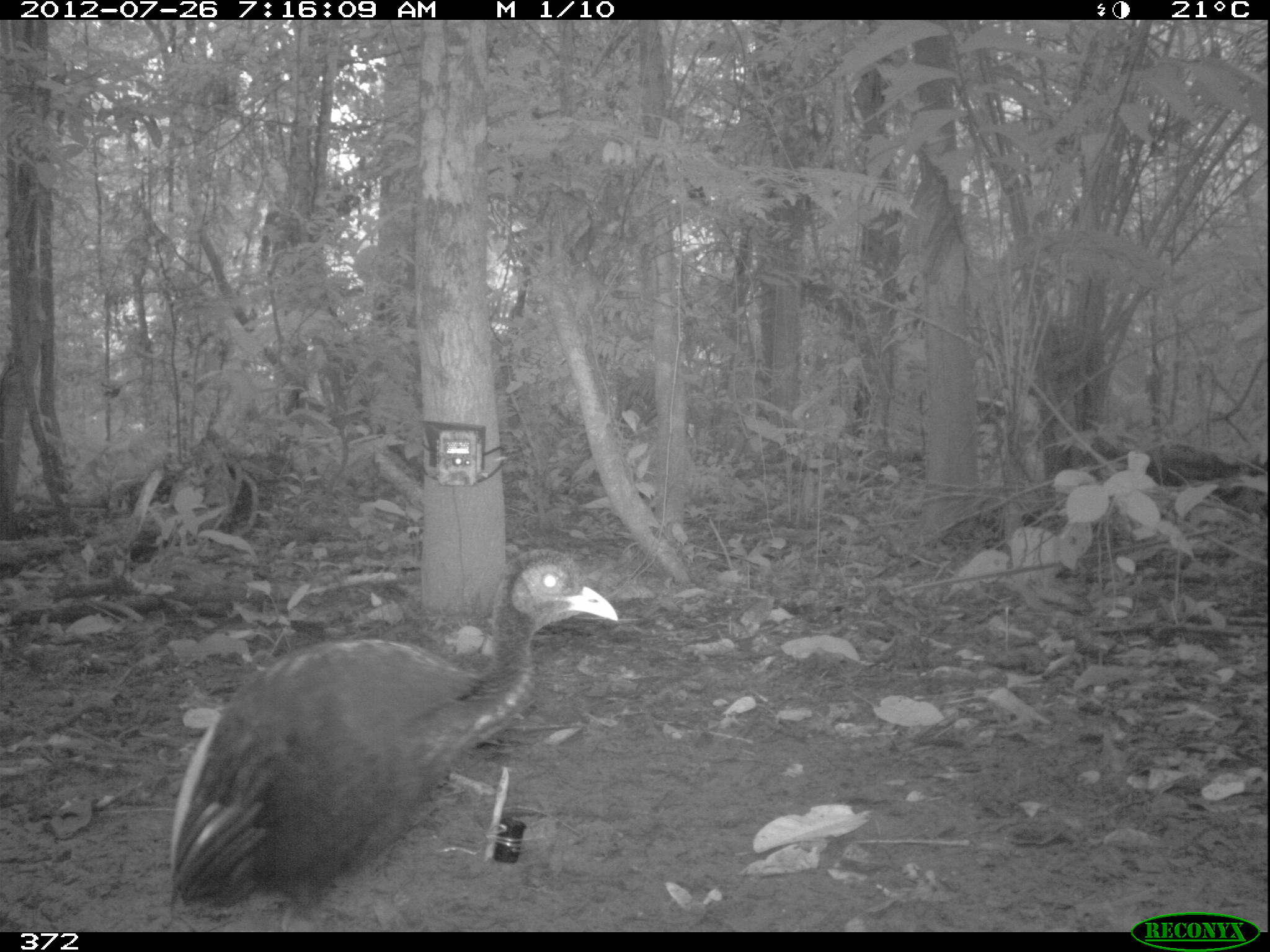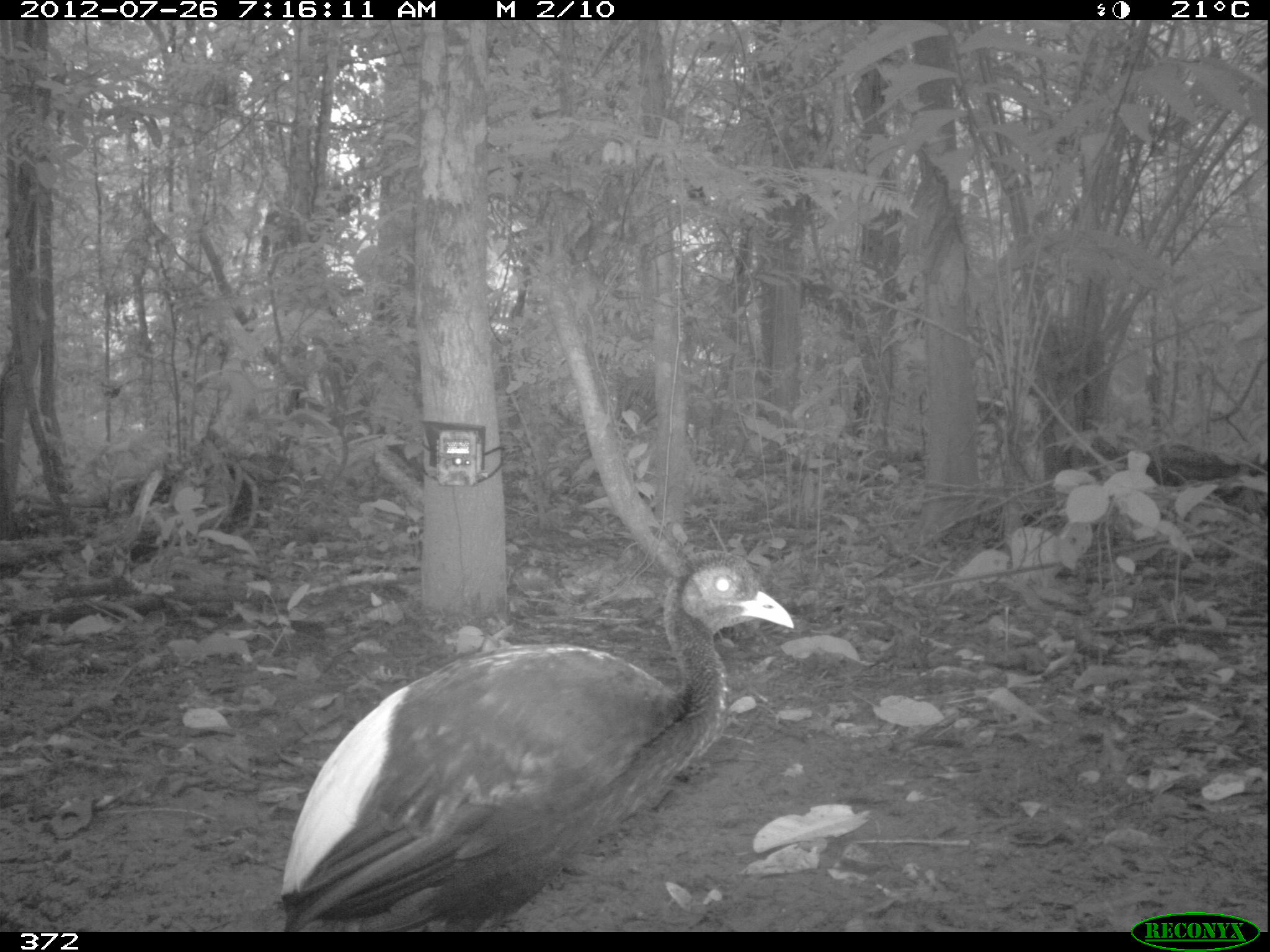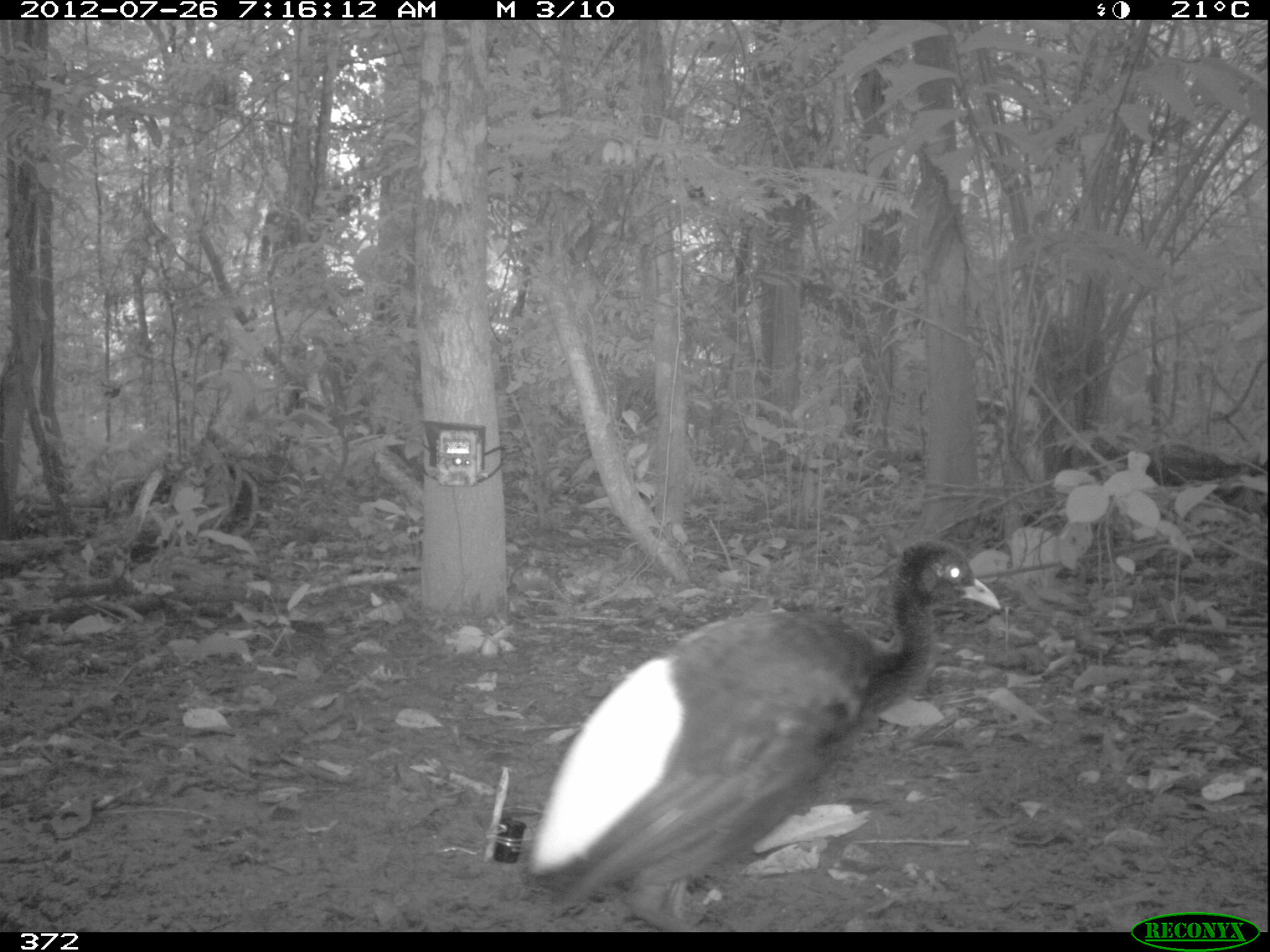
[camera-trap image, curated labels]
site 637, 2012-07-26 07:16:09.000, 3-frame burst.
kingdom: Animalia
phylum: Chordata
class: Aves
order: Gruiformes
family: Psophiidae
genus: Psophia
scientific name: Psophia leucoptera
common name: pale-winged trumpeter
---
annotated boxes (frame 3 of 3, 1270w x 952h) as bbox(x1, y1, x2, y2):
psophia leucoptera: bbox(523, 537, 1002, 927)